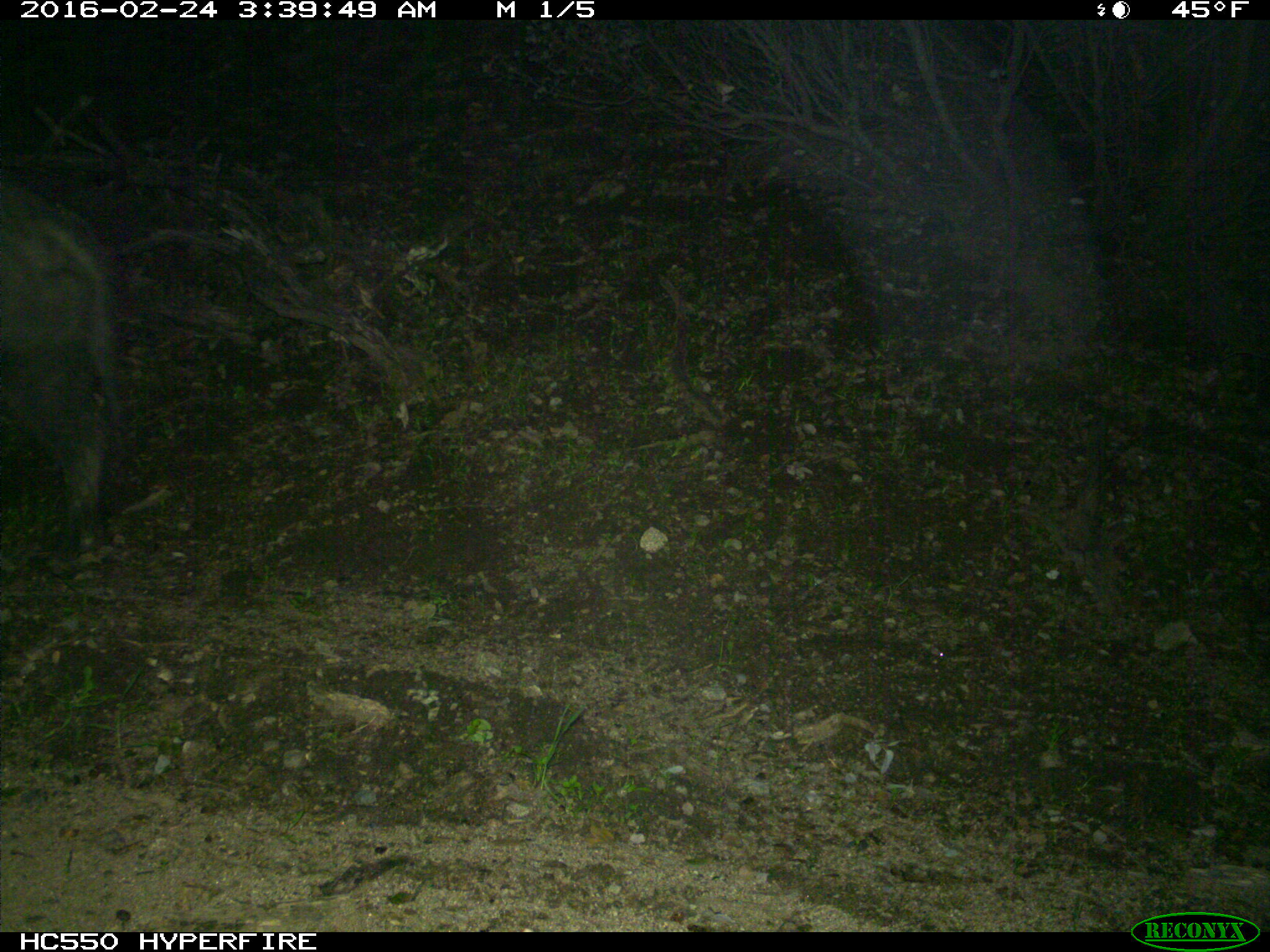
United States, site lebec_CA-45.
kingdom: Animalia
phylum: Chordata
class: Mammalia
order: Artiodactyla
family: Suidae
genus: Sus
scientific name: Sus scrofa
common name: wild boar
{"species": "Sus scrofa (wild boar)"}